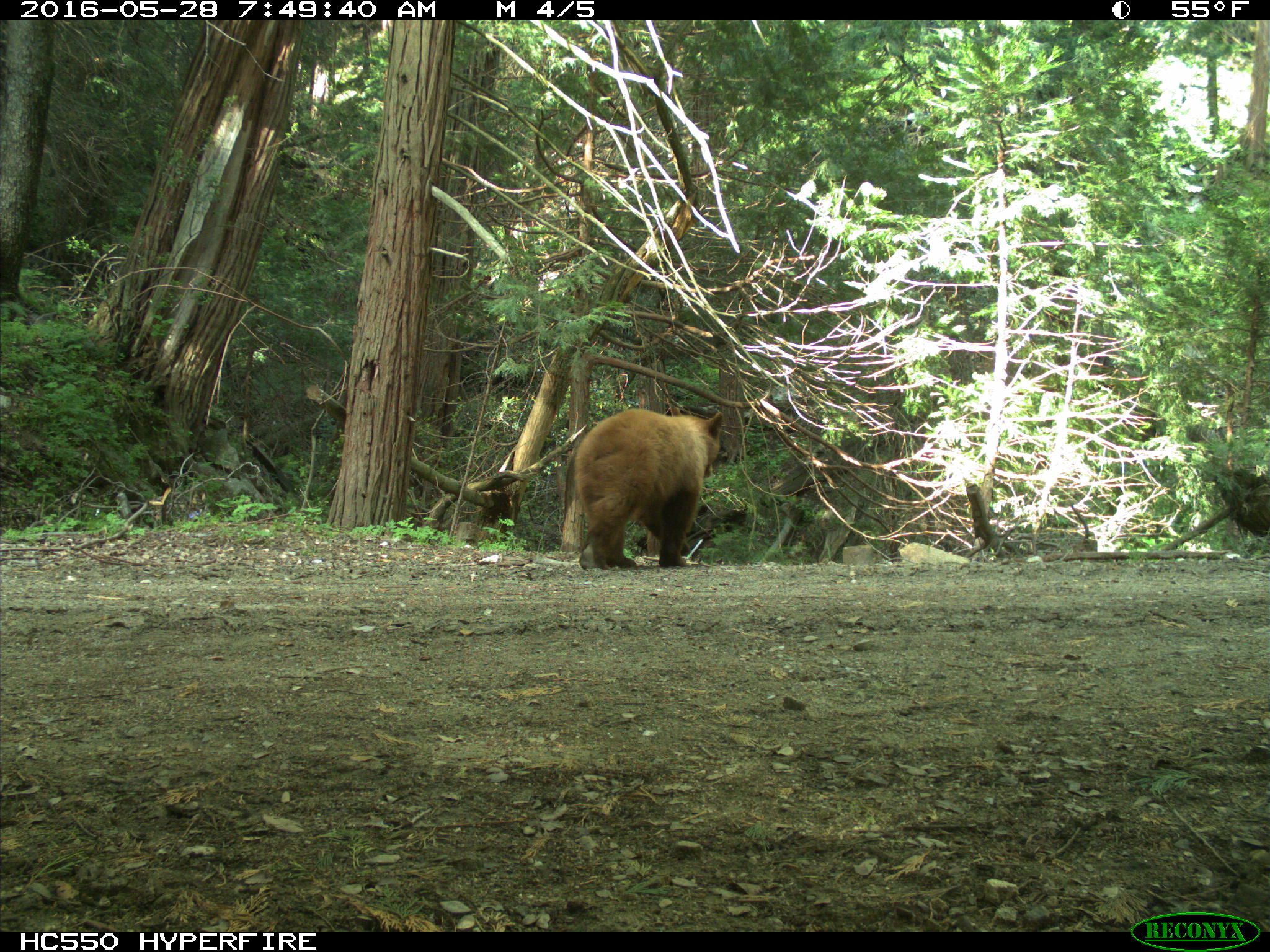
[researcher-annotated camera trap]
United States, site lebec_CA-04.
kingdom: Animalia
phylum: Chordata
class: Mammalia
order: Carnivora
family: Ursidae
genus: Ursus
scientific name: Ursus americanus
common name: american black bear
Ursus americanus (american black bear).